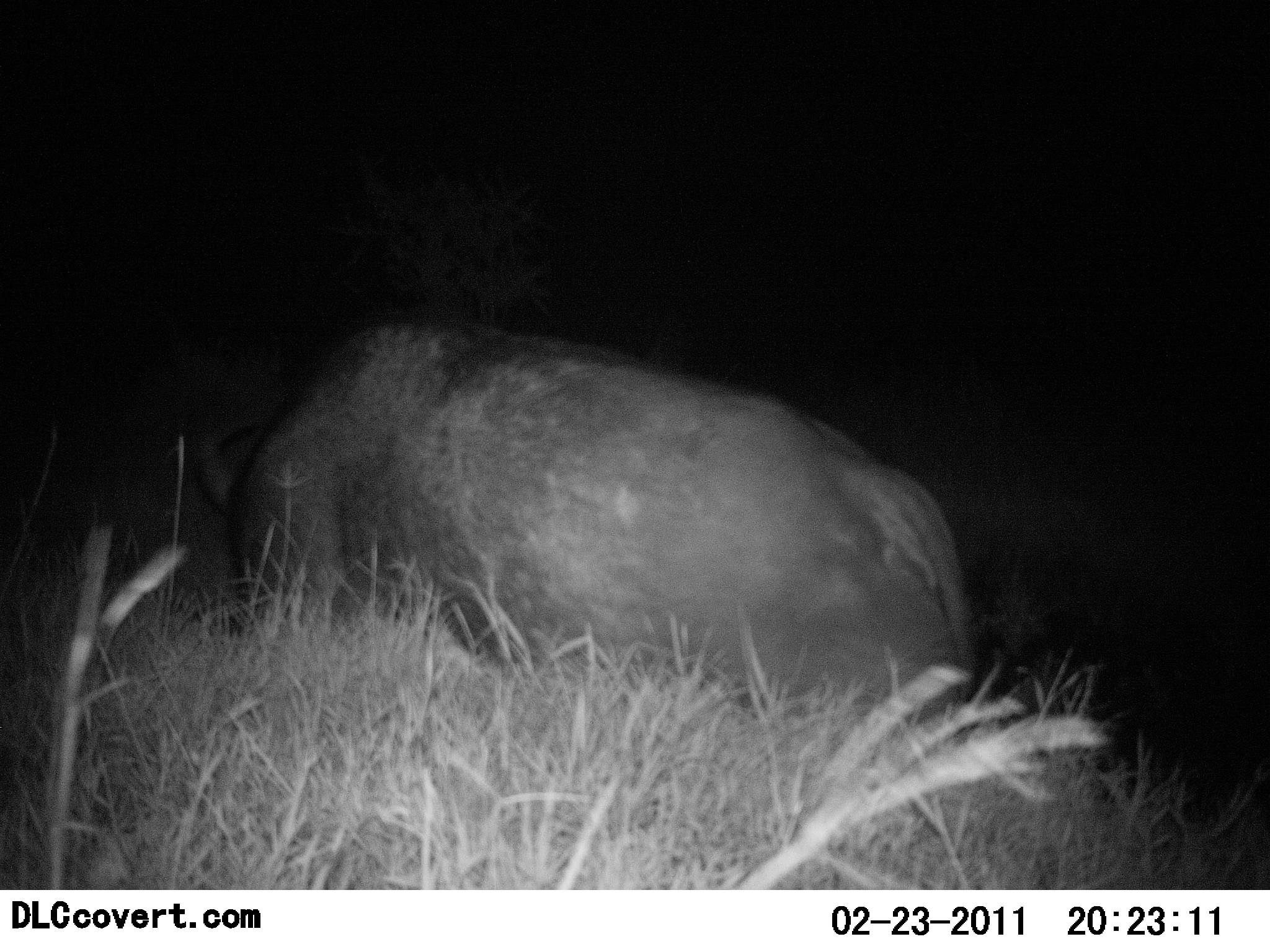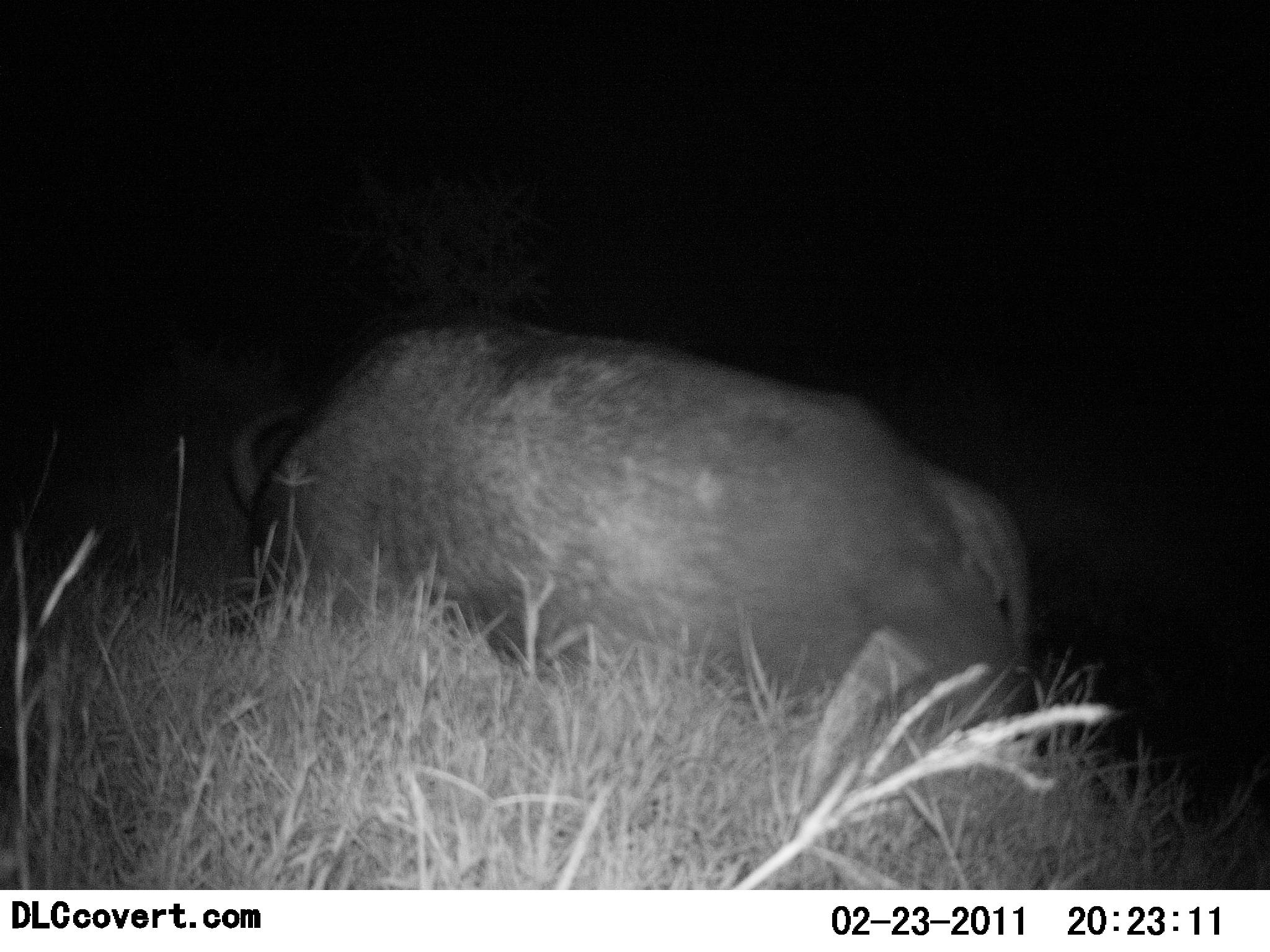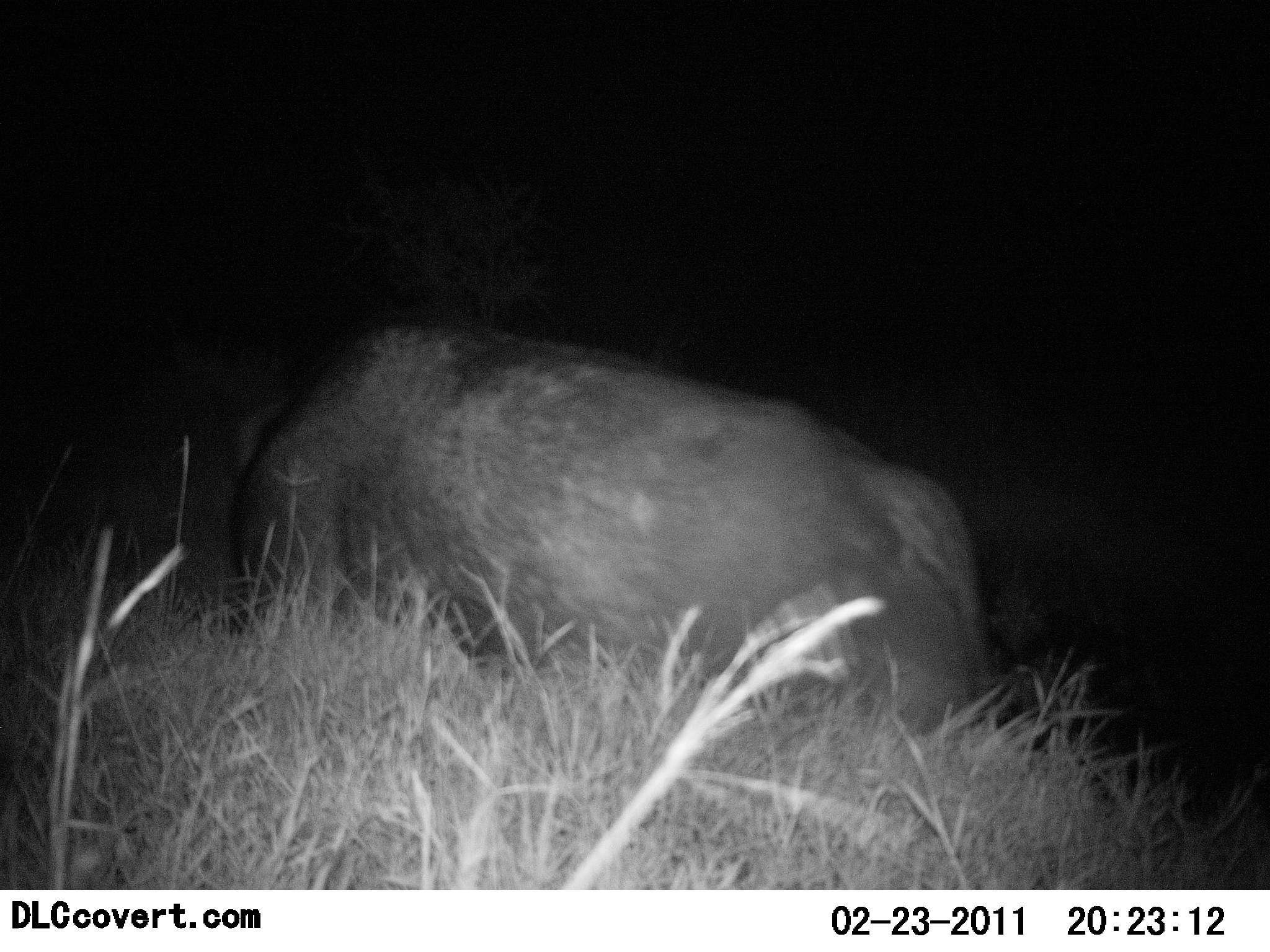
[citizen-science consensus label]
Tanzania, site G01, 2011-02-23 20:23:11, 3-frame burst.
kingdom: Animalia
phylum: Chordata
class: Mammalia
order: Artiodactyla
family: Bovidae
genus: Syncerus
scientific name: Syncerus caffer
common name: cape buffalo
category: buffalo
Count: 1.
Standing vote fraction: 29%.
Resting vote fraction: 57%.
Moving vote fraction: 14%.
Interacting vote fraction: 0%.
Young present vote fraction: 0%.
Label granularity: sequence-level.